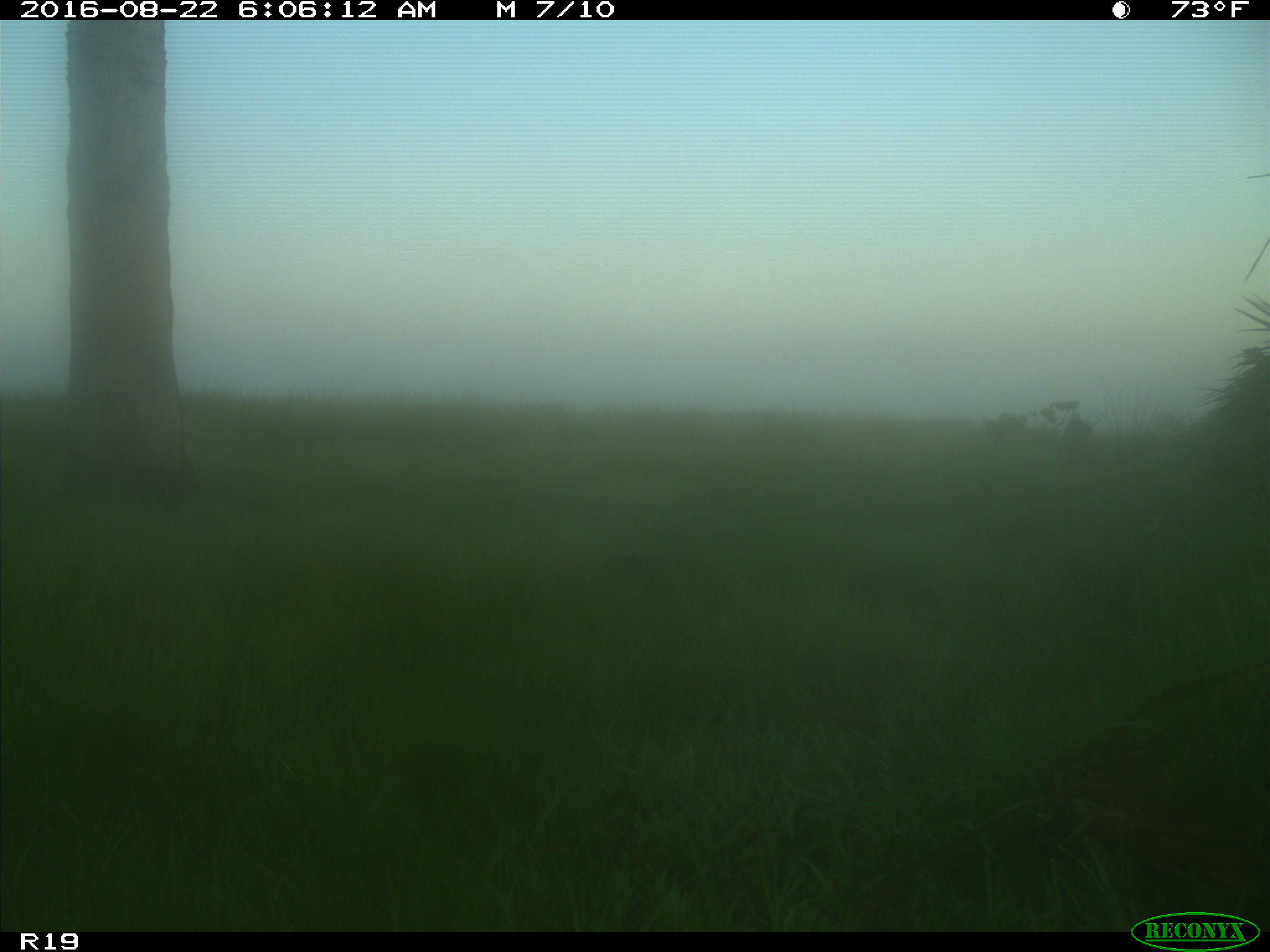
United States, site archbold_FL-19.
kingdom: Animalia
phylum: Chordata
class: Mammalia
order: Artiodactyla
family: Suidae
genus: Sus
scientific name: Sus scrofa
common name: wild boar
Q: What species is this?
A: Sus scrofa (wild boar).